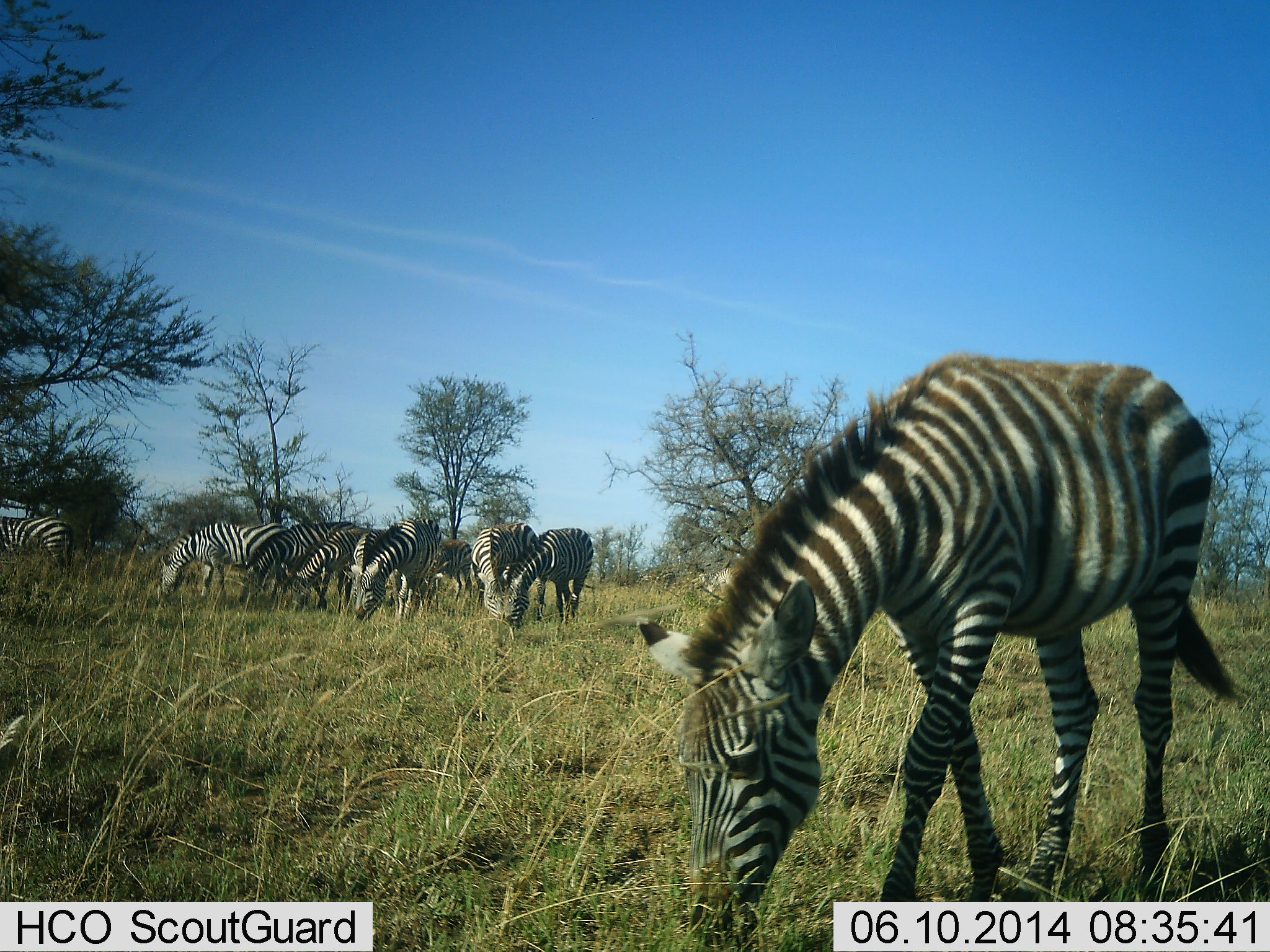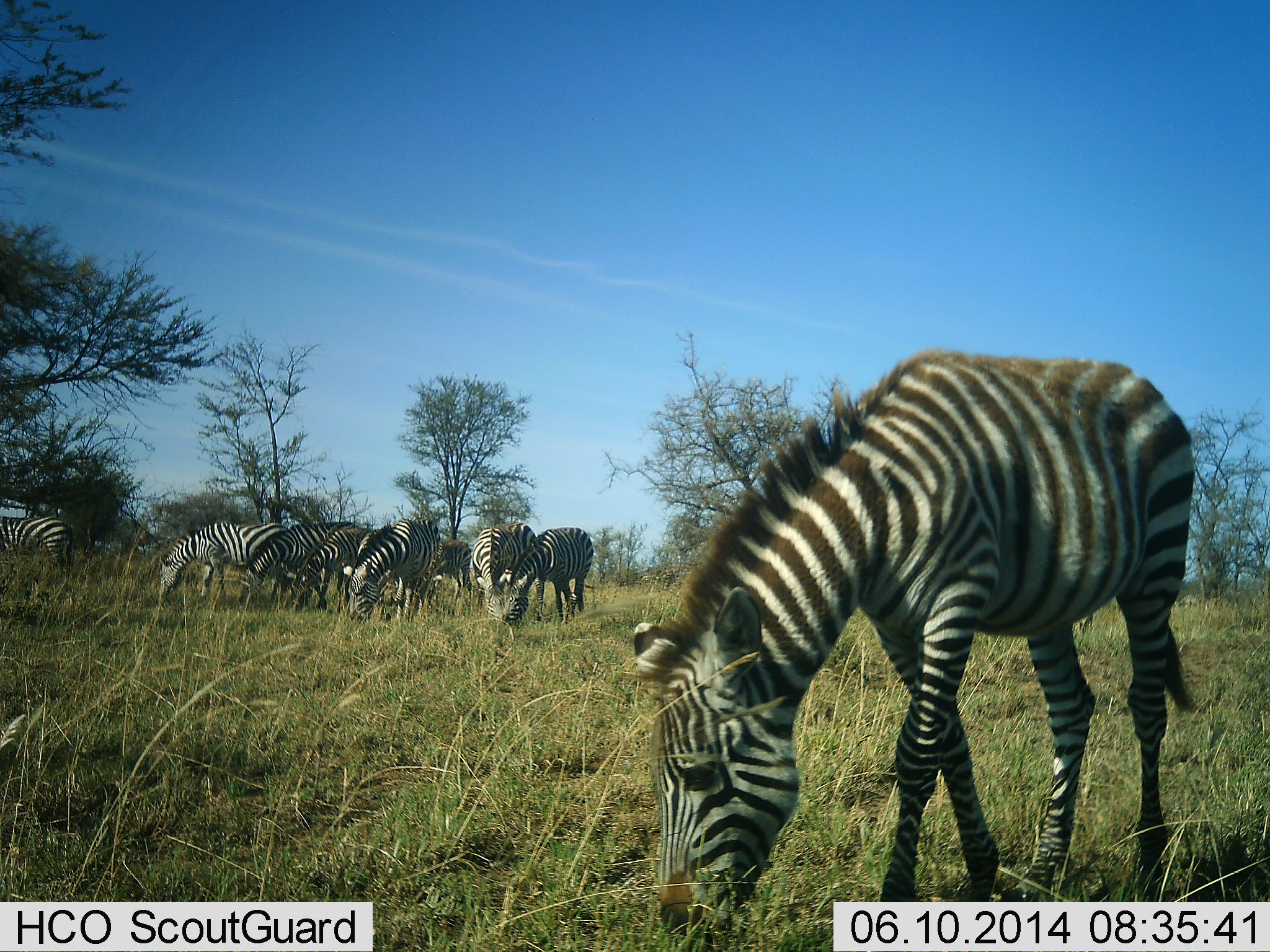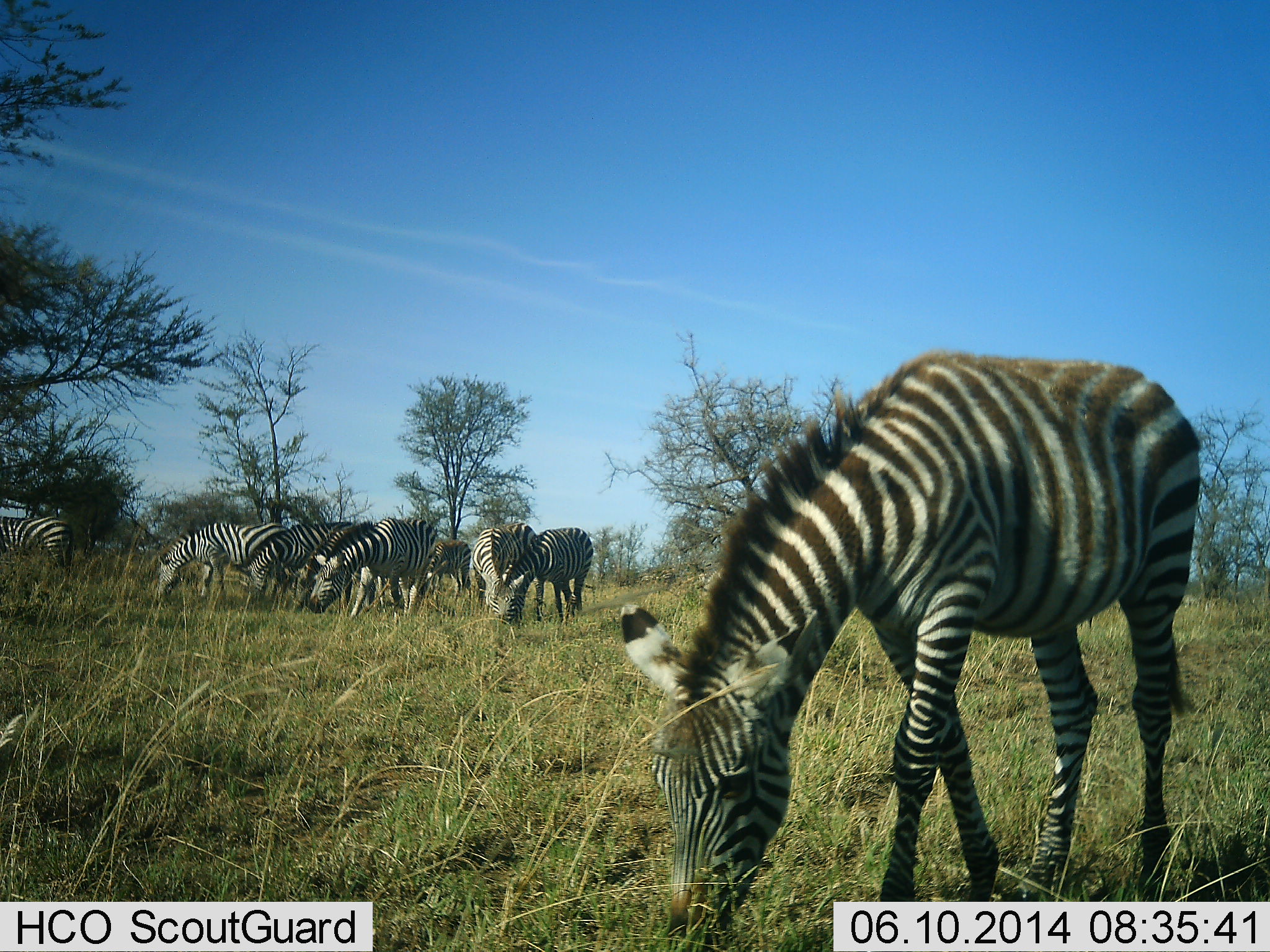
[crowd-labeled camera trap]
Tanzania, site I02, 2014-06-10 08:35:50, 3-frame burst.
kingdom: Animalia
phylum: Chordata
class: Mammalia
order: Perissodactyla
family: Equidae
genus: Equus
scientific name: Equus quagga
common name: plains zebra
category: zebra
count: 9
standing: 40%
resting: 0%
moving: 10%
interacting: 0%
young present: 20%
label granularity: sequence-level